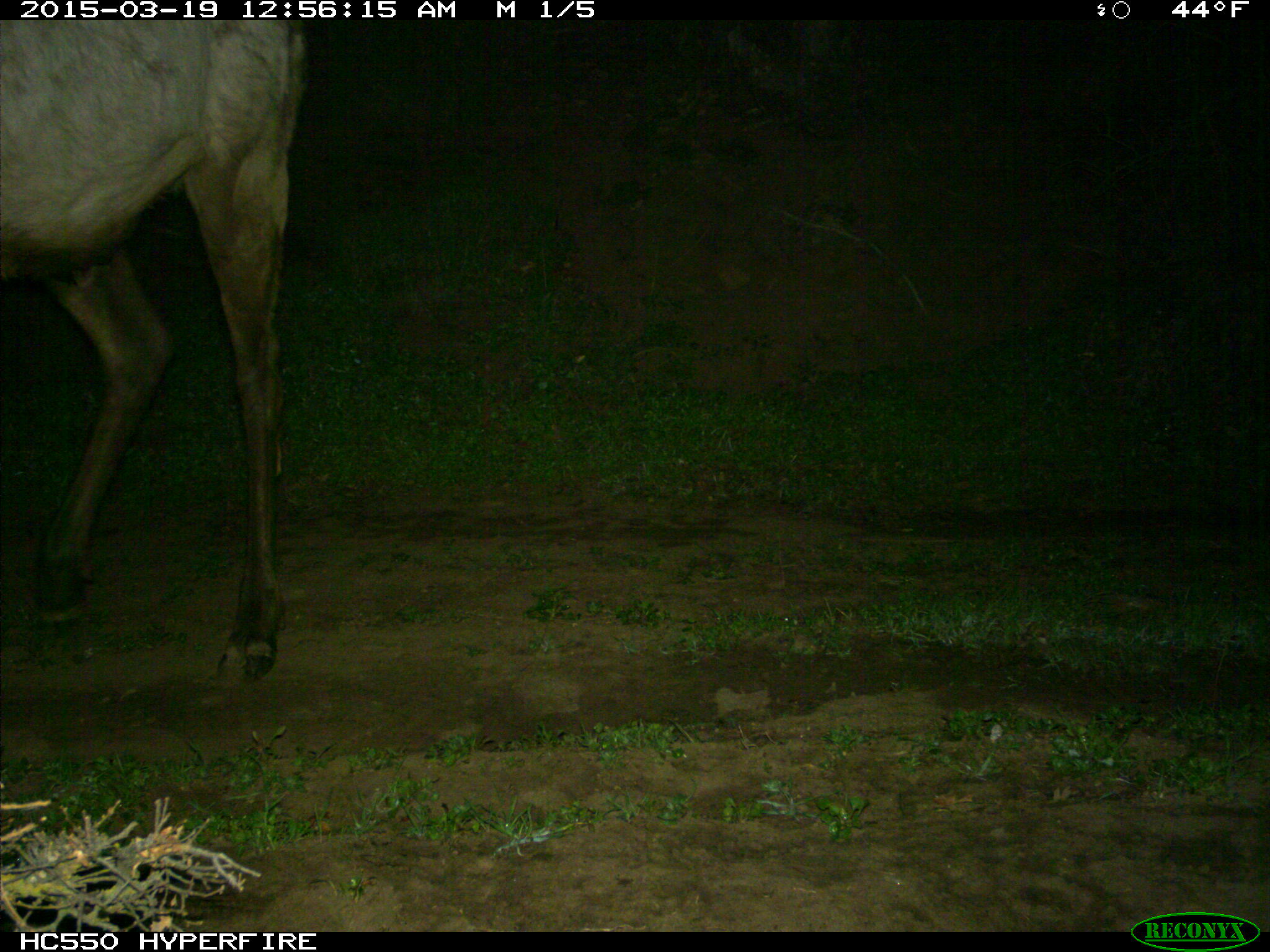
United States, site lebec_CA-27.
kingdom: Animalia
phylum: Chordata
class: Mammalia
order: Artiodactyla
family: Cervidae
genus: Cervus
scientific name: Cervus canadensis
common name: elk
Cervus canadensis (elk).